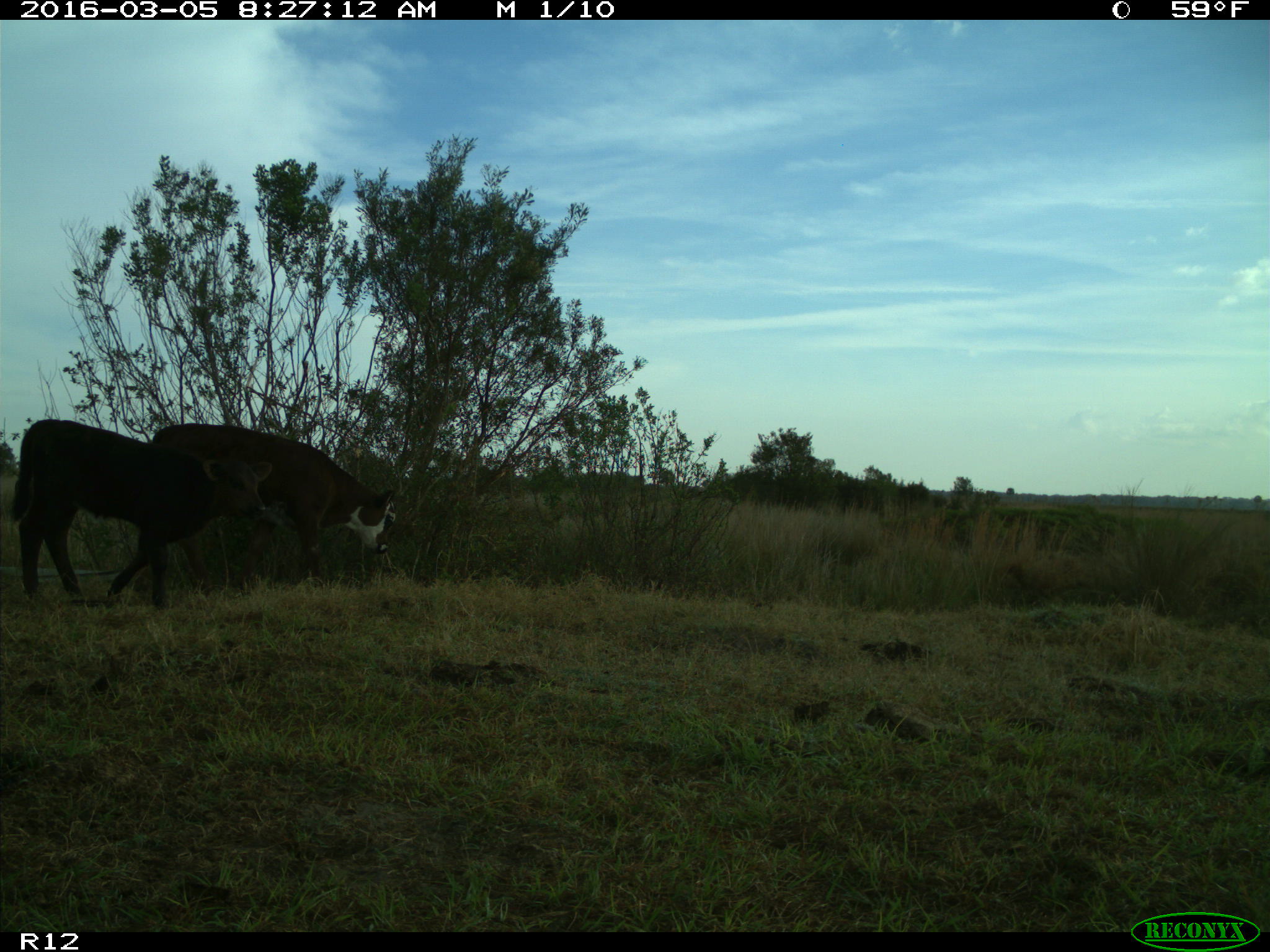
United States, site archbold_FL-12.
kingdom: Animalia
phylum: Chordata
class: Mammalia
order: Artiodactyla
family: Bovidae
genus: Bos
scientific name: Bos taurus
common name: domestic cow